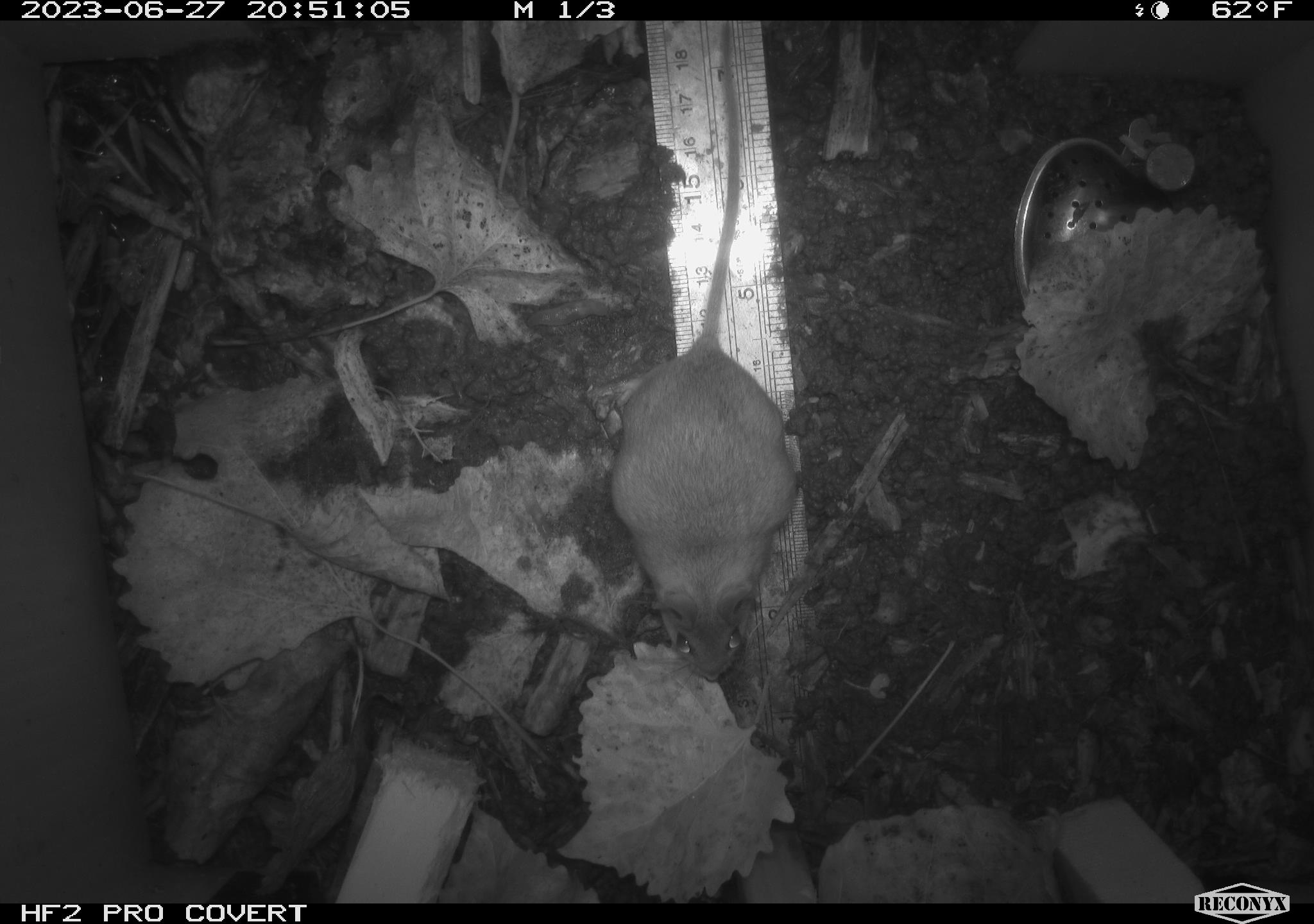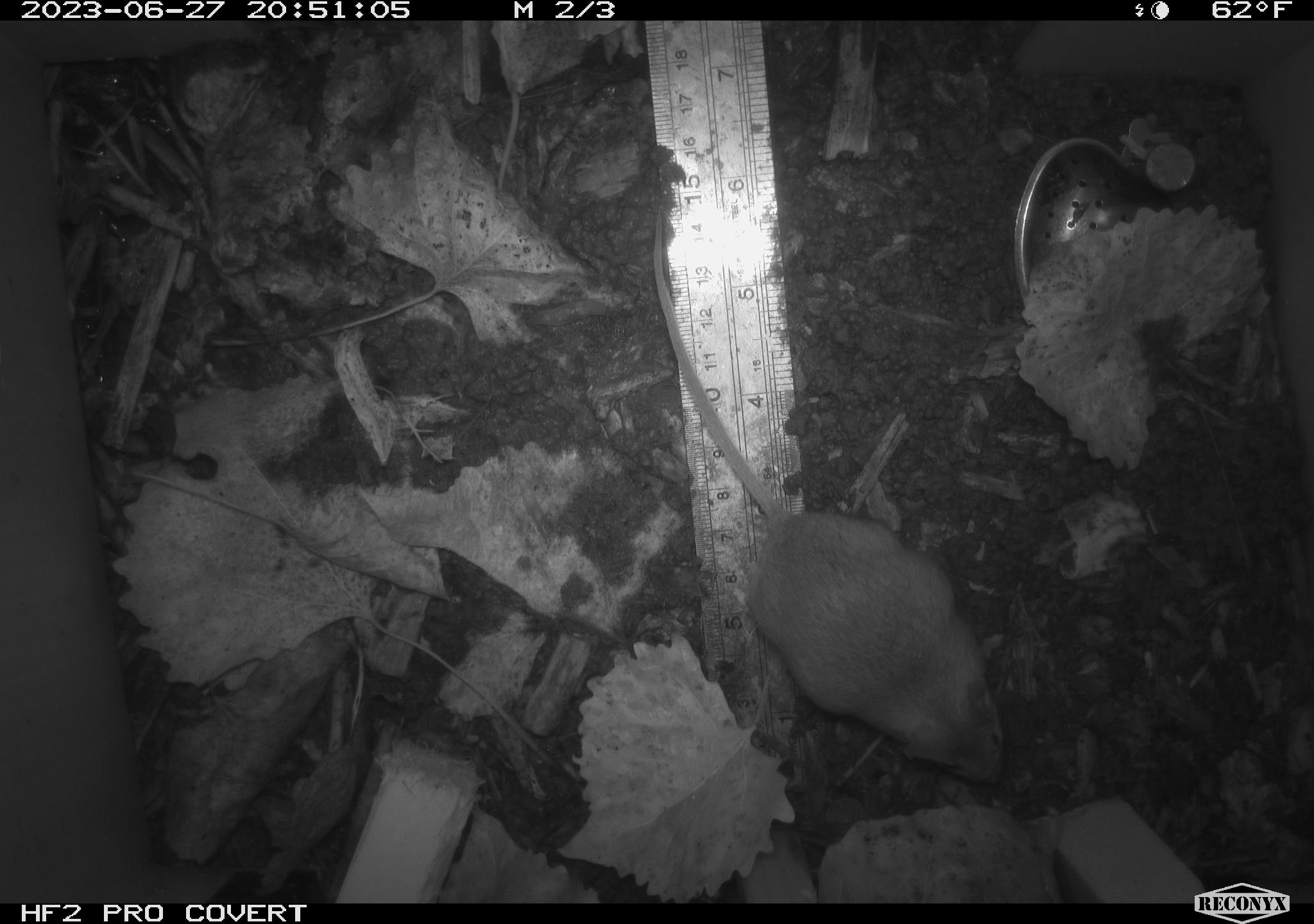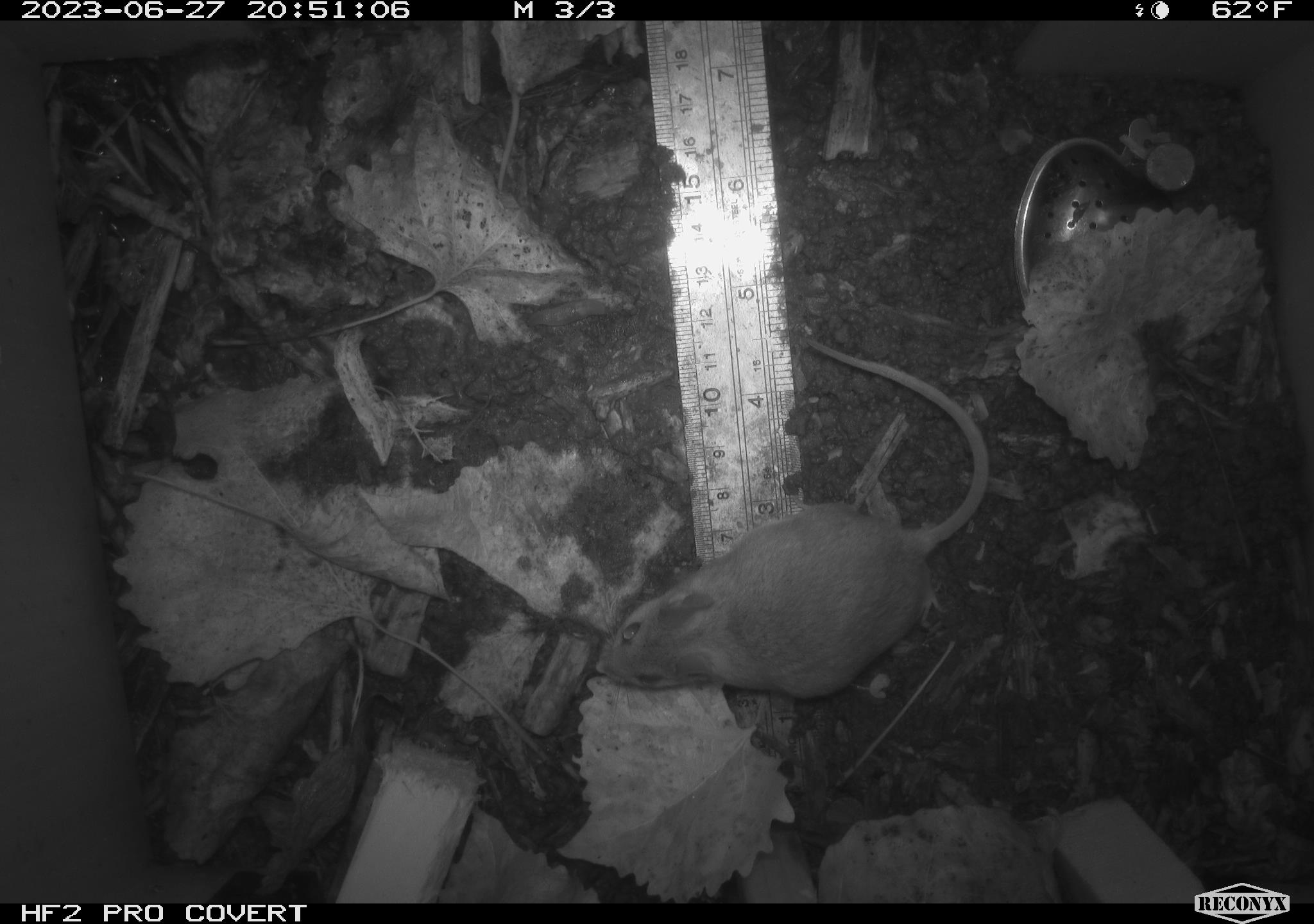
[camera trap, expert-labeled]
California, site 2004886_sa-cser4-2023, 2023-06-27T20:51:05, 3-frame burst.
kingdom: Animalia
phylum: Chordata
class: Mammalia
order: Rodentia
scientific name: Rodentia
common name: mouse species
Mouse species (Rodentia).